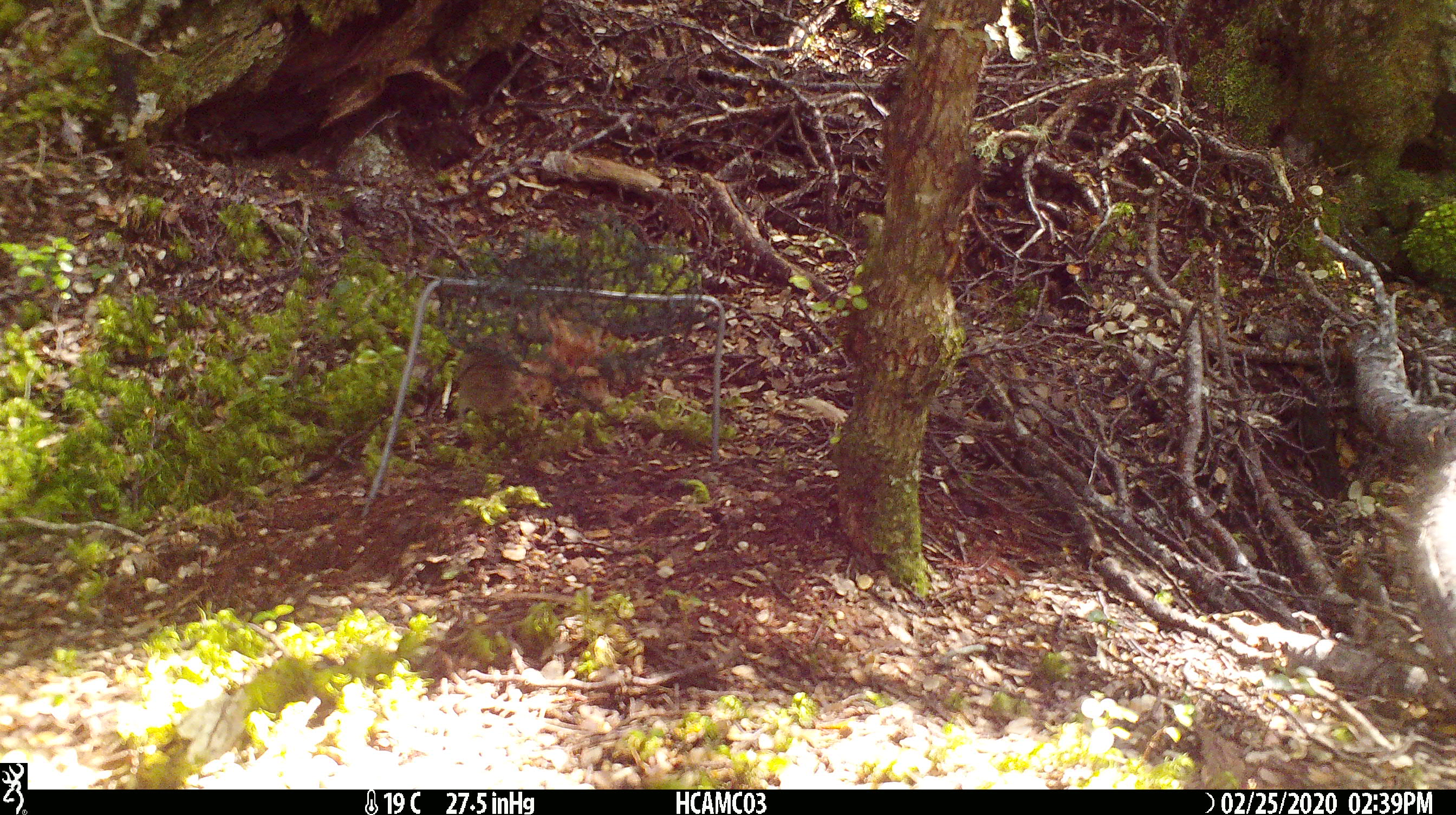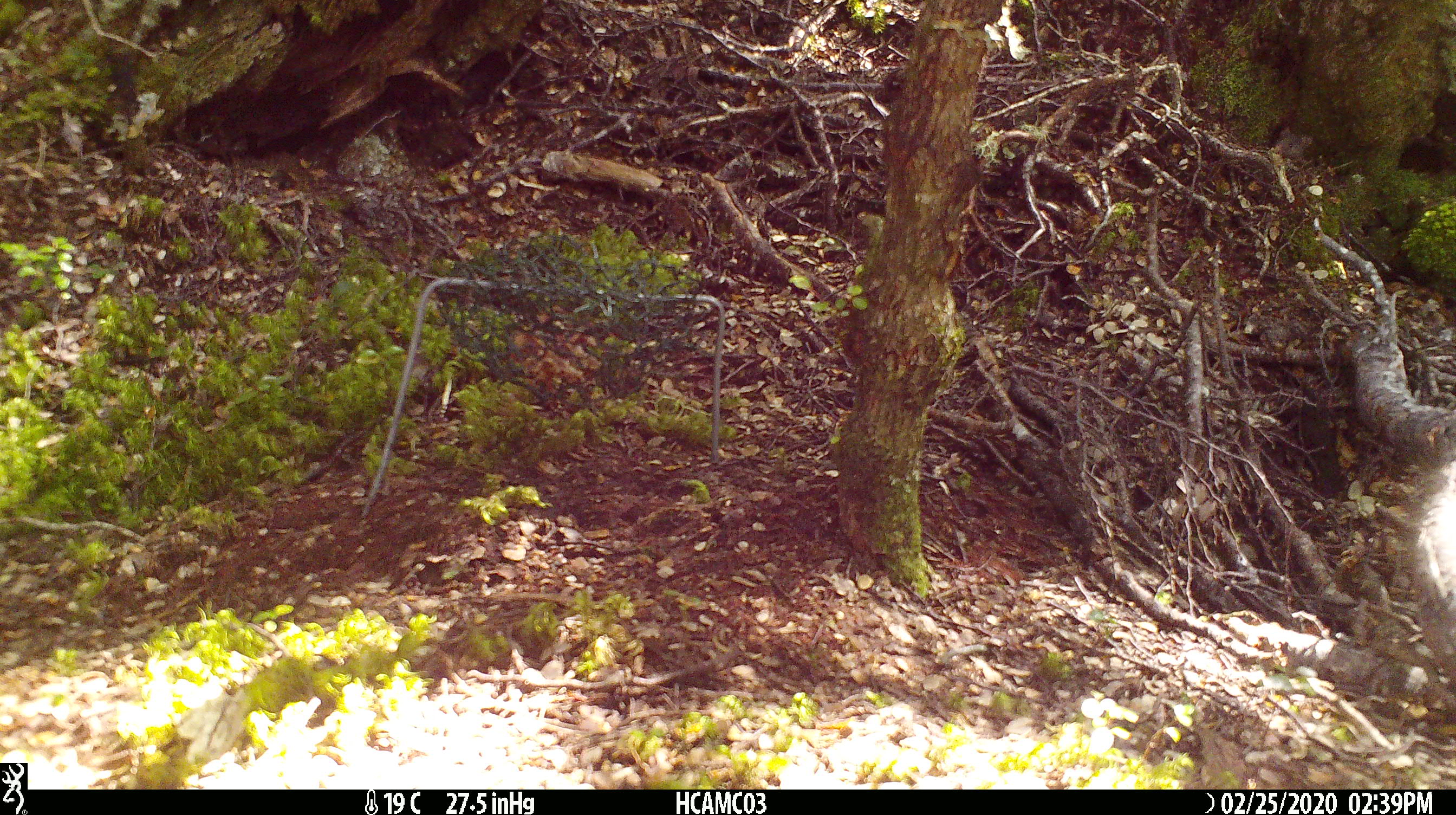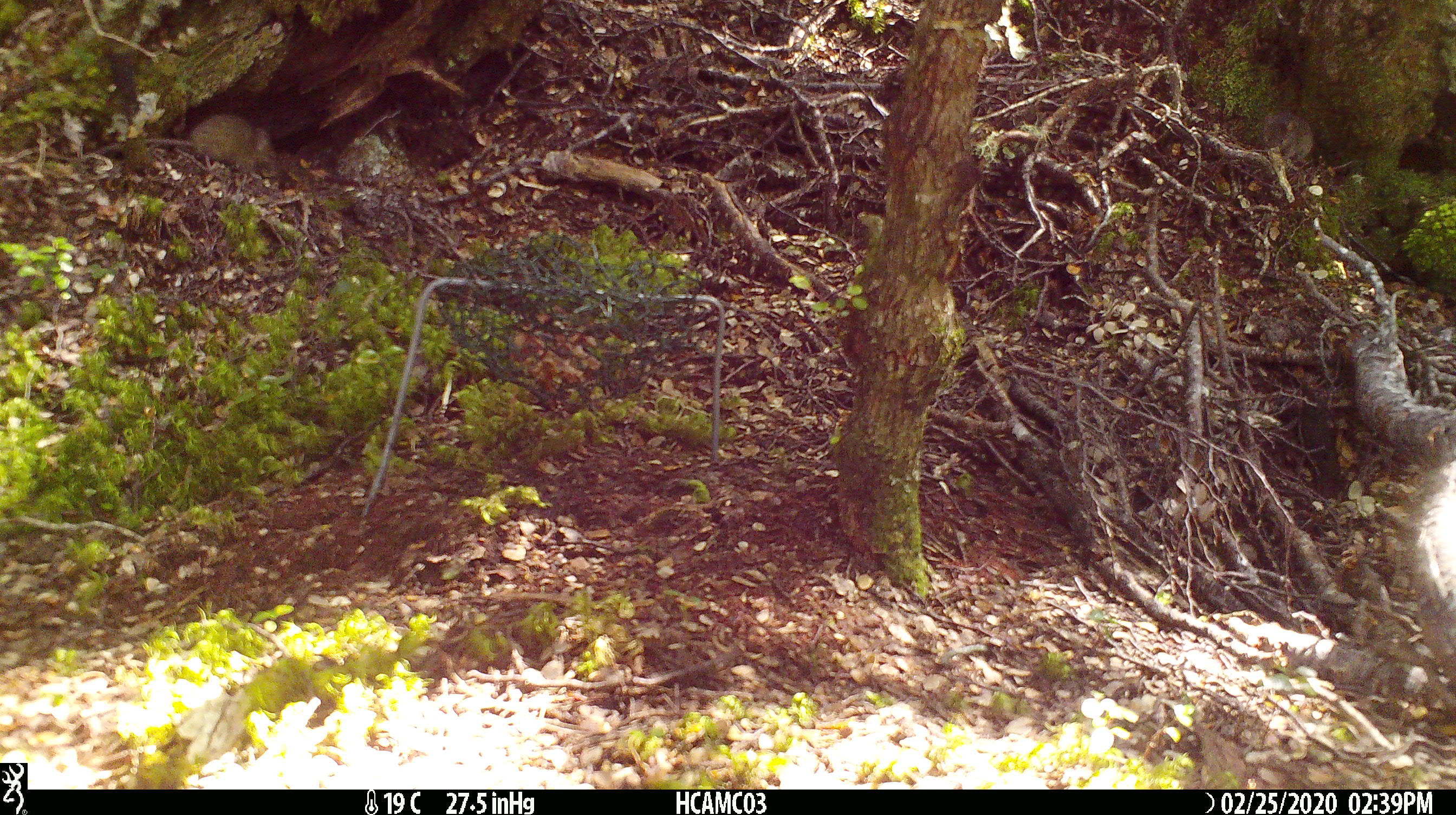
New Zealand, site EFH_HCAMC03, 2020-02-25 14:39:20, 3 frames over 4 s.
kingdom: Animalia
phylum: Chordata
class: Mammalia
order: Rodentia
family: Muridae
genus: Mus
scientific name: Mus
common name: mouse